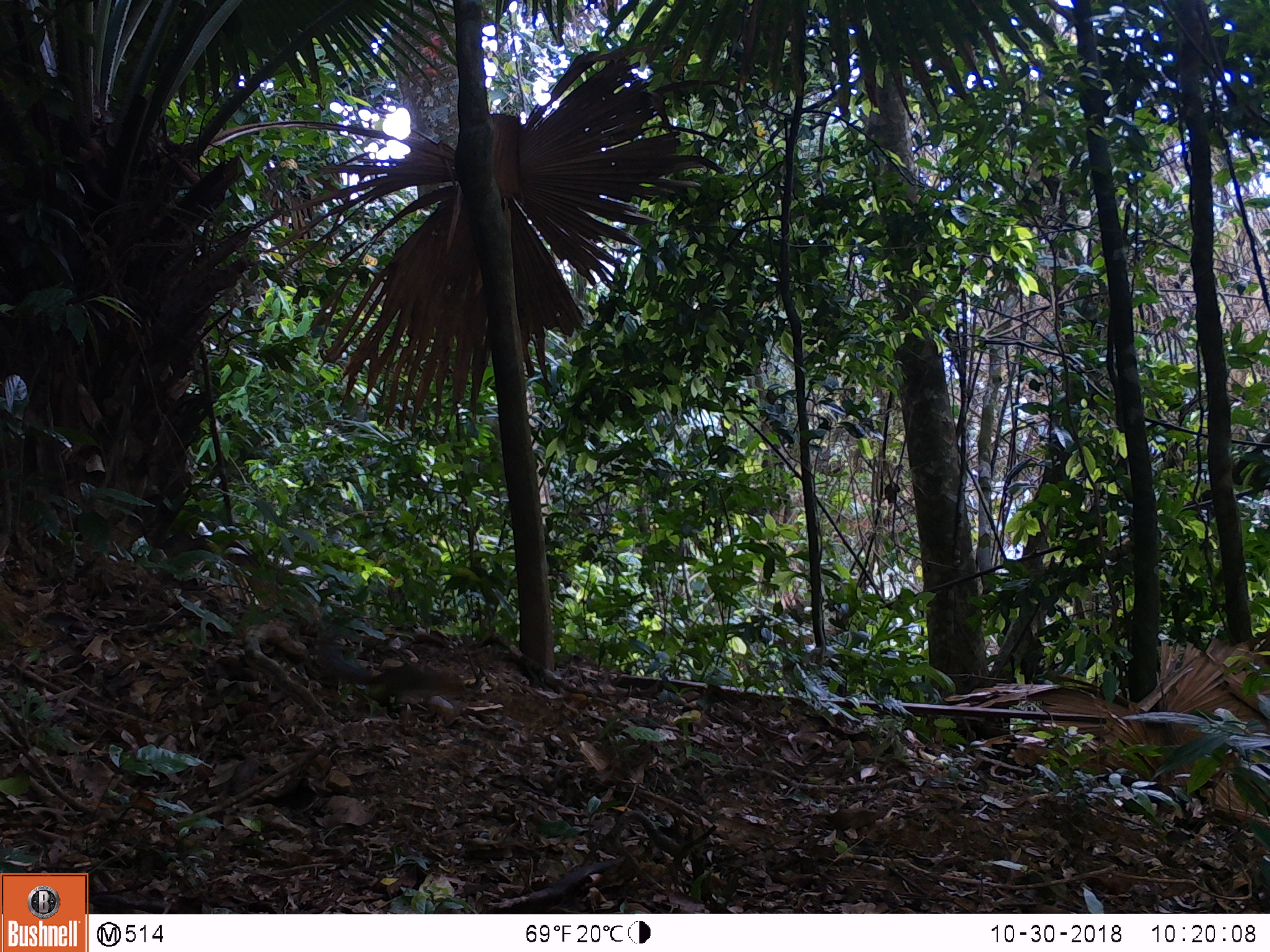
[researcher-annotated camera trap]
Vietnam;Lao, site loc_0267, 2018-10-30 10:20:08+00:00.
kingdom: Animalia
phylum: Chordata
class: Mammalia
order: Rodentia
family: Sciuridae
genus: Dremomys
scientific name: Dremomys rufigenis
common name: red-cheeked squirrel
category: red cheeked squirrel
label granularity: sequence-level